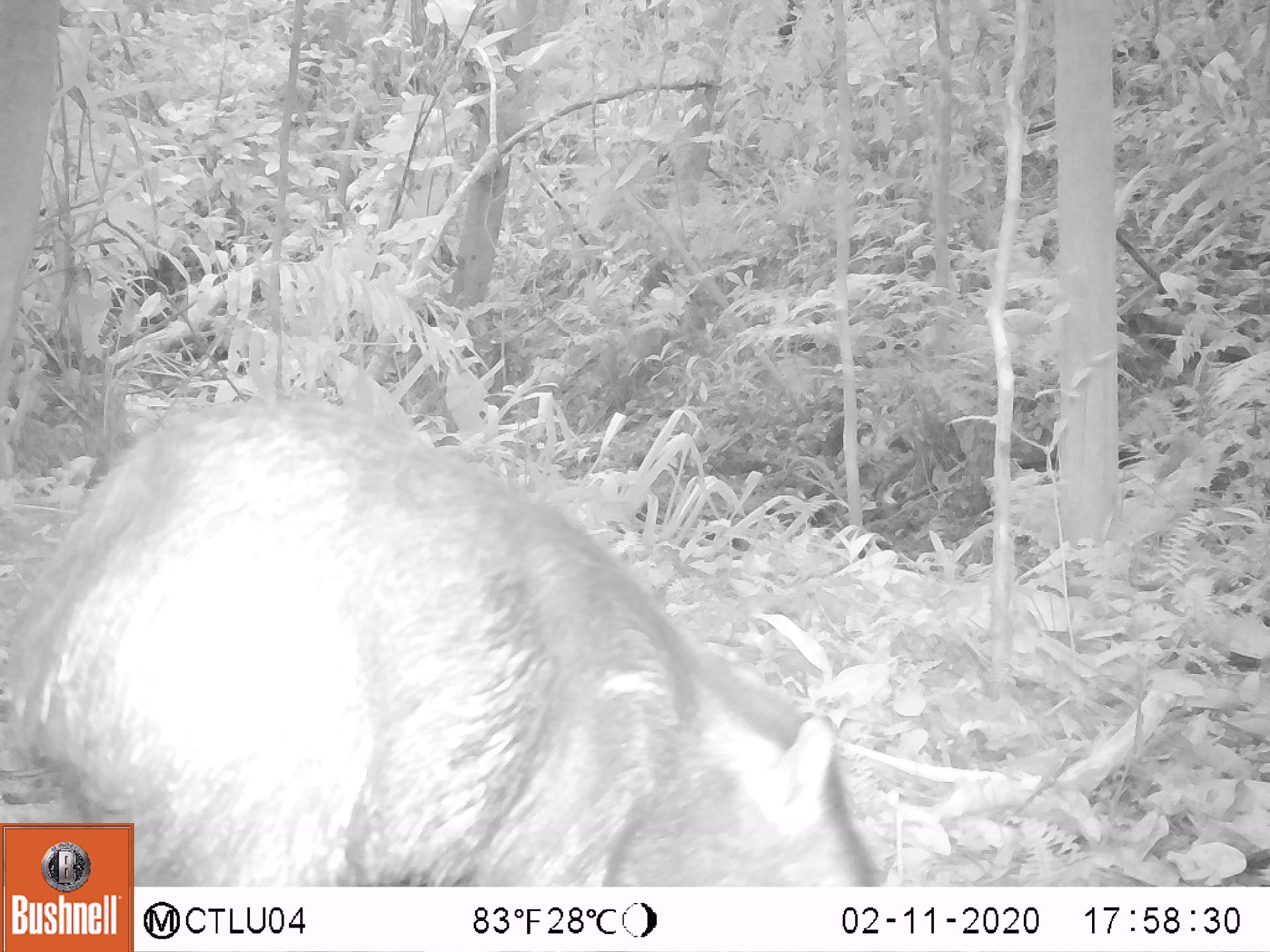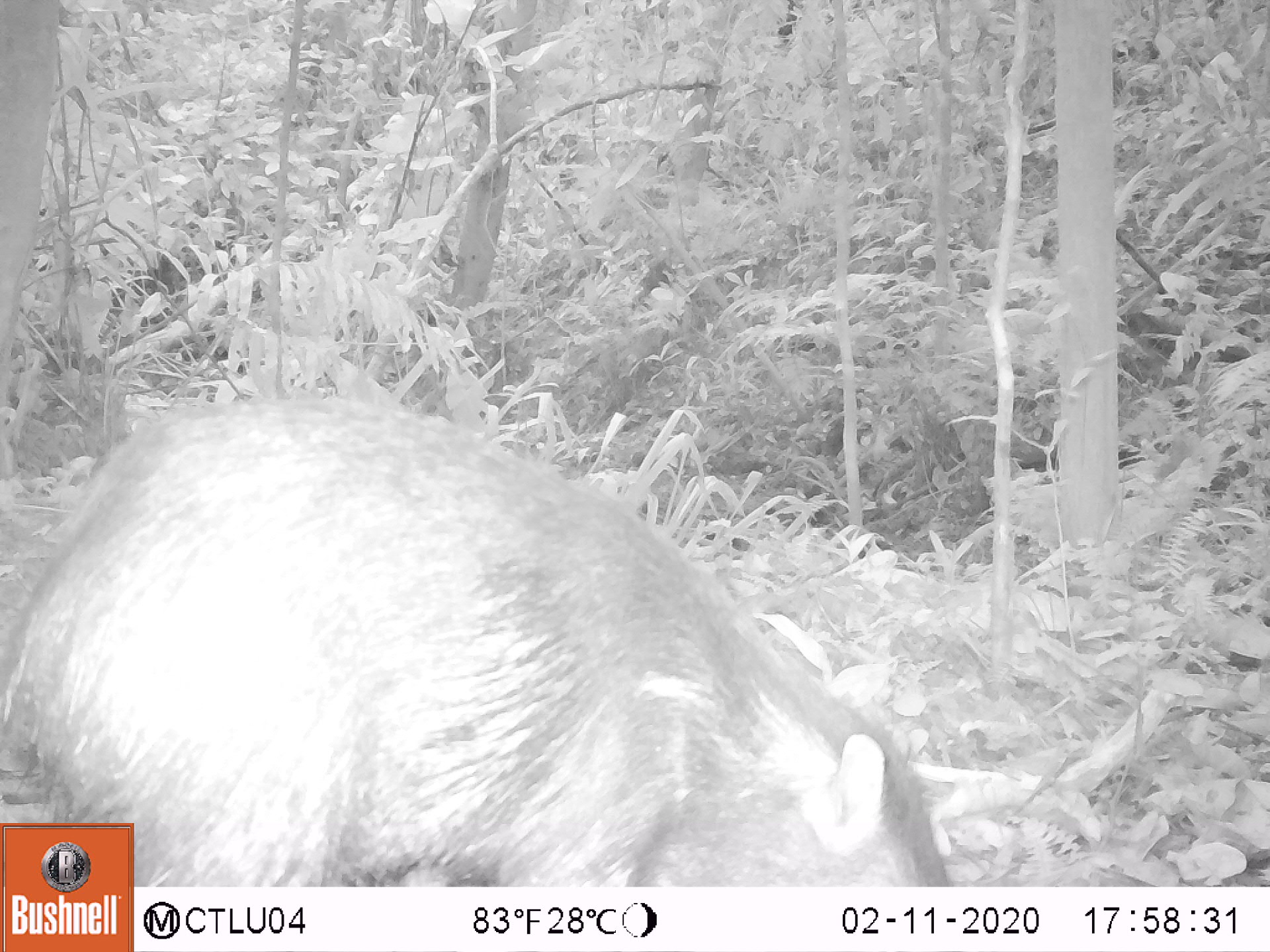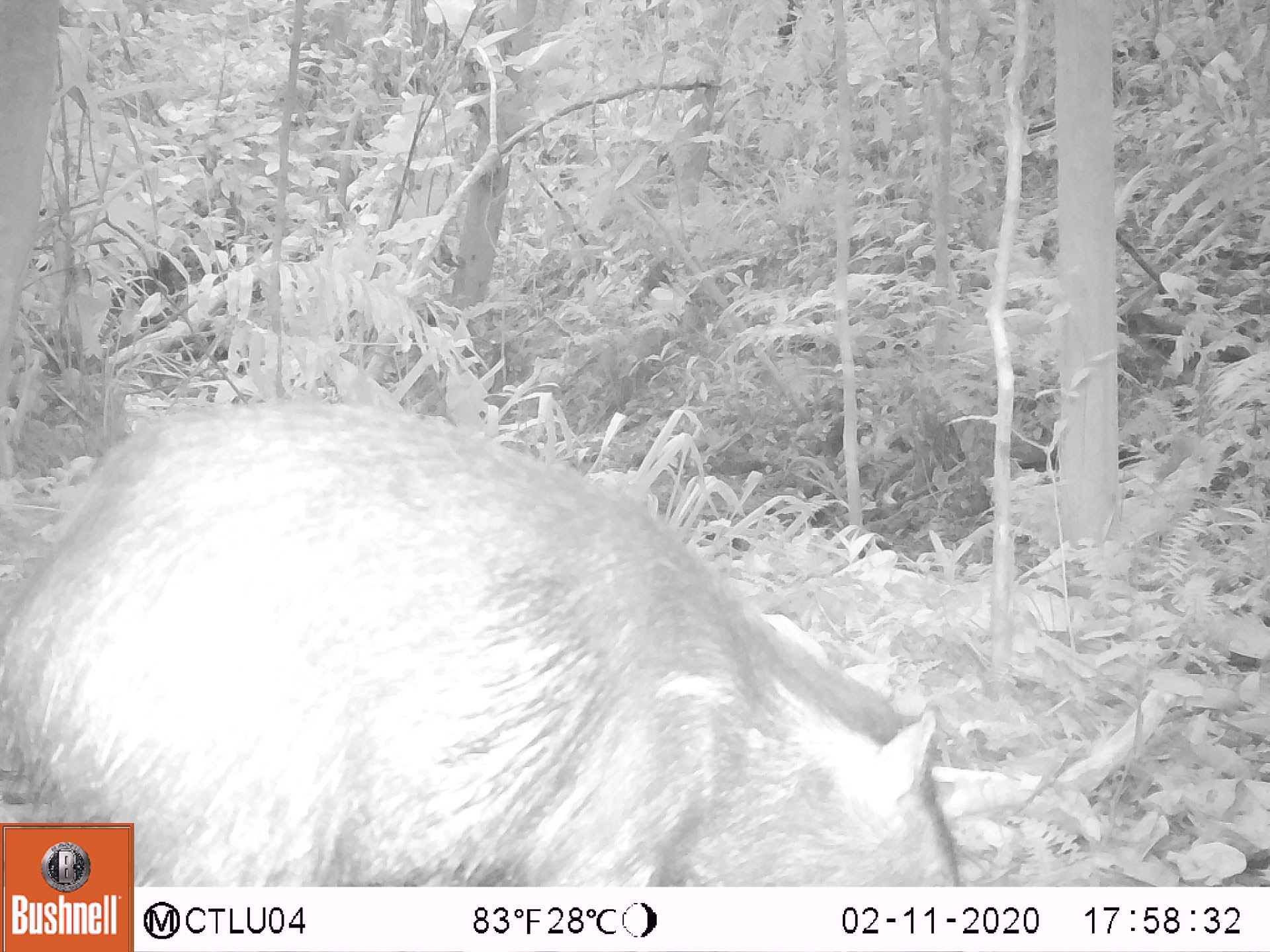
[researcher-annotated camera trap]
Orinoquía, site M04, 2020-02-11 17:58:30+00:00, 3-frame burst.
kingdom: Animalia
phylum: Chordata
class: Mammalia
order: Artiodactyla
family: Tayassuidae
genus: Pecari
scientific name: Pecari tajacu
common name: collared peccary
Collared peccary (Pecari tajacu).